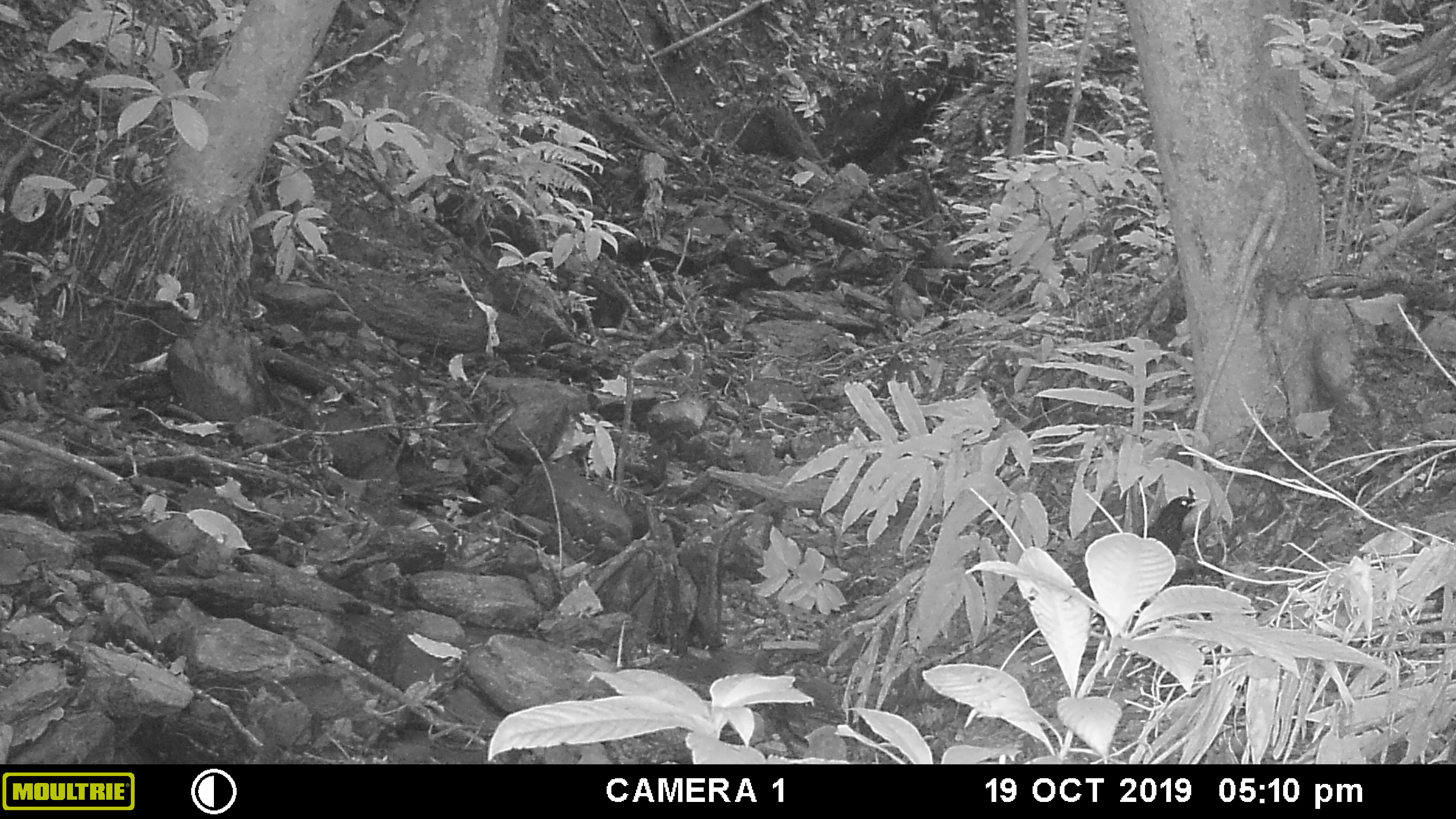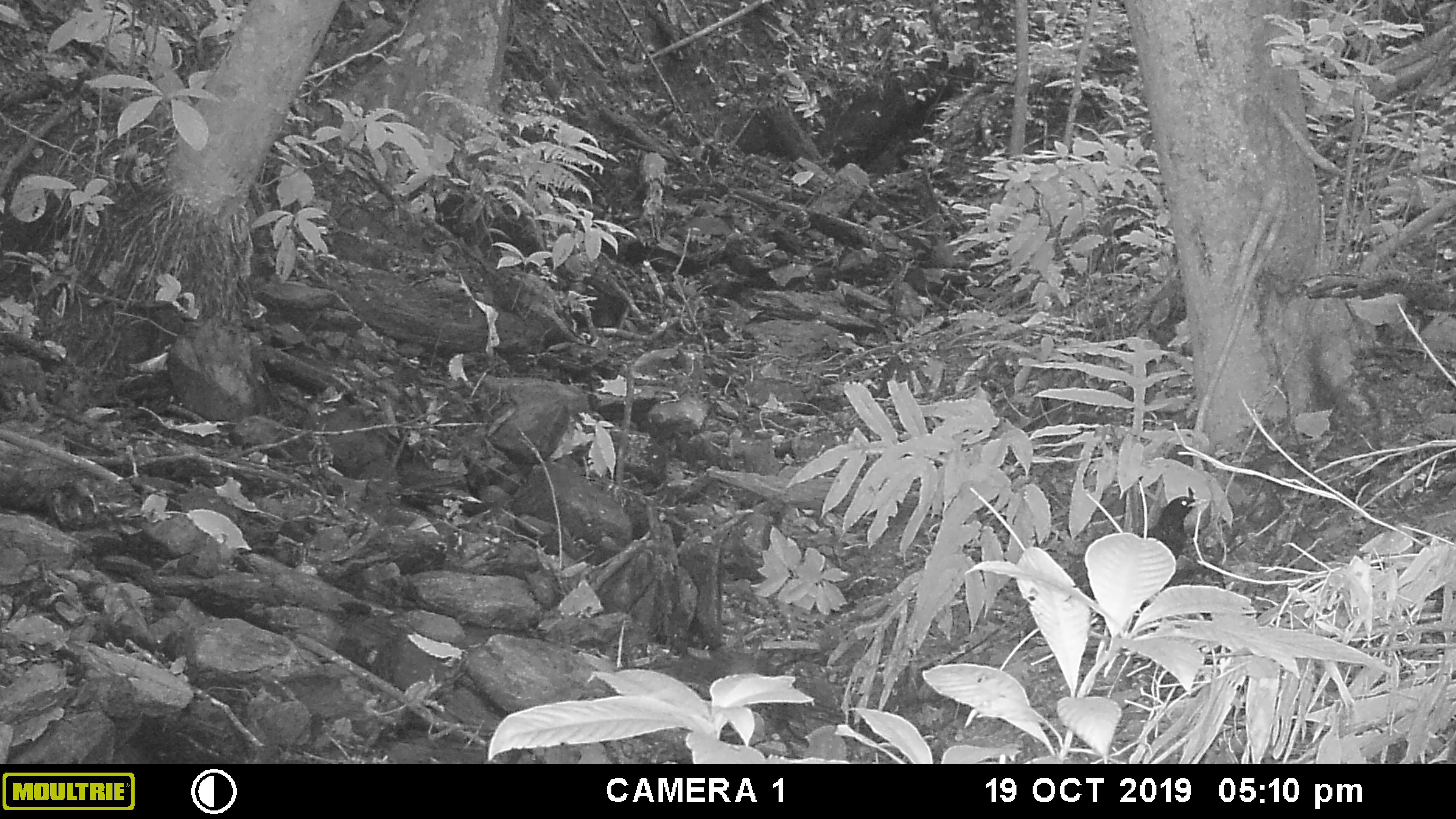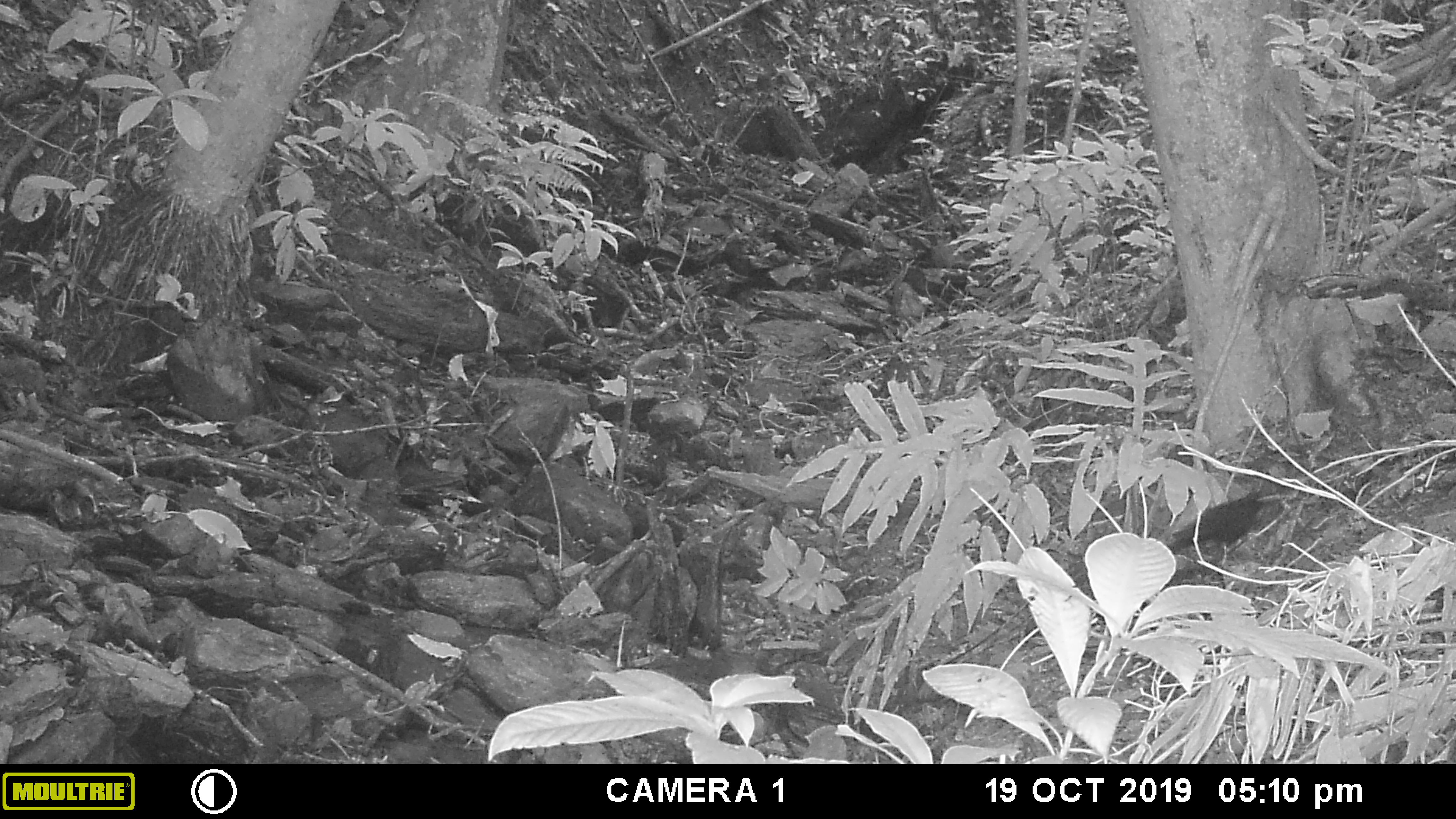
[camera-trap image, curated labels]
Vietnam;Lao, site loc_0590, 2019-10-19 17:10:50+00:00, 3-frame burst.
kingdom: Animalia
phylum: Chordata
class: Aves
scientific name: Aves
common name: bird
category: unidentified bird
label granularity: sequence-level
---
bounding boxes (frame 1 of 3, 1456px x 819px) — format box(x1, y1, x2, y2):
unidentified bird: box(1073, 495, 1206, 617)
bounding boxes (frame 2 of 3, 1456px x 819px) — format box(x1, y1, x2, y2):
unidentified bird: box(1072, 495, 1207, 599)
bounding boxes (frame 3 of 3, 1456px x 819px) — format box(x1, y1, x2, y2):
unidentified bird: box(1165, 490, 1280, 568)